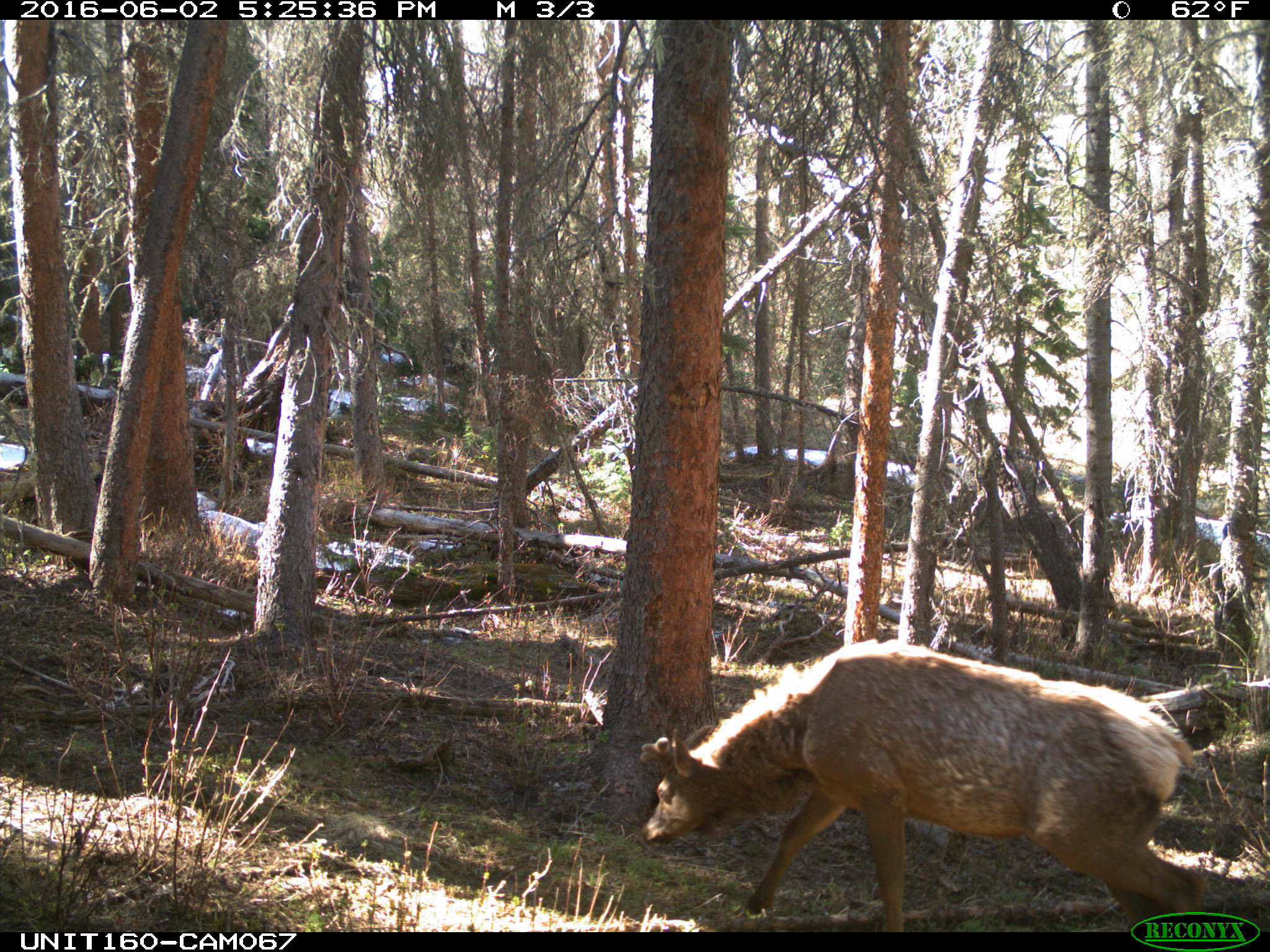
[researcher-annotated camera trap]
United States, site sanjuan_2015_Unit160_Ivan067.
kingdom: Animalia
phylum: Chordata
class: Mammalia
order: Artiodactyla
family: Cervidae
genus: Cervus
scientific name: Cervus elaphus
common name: red deer